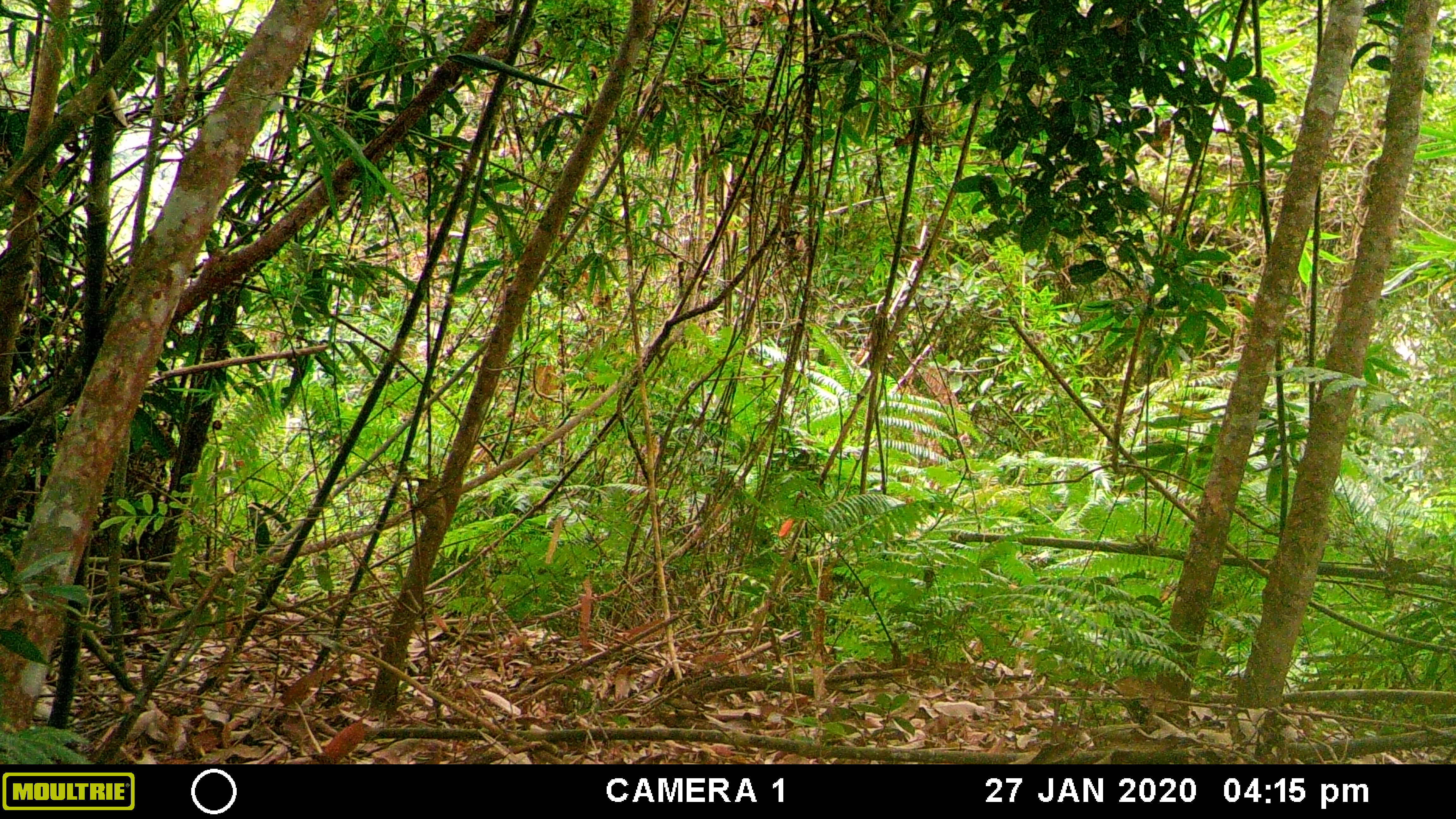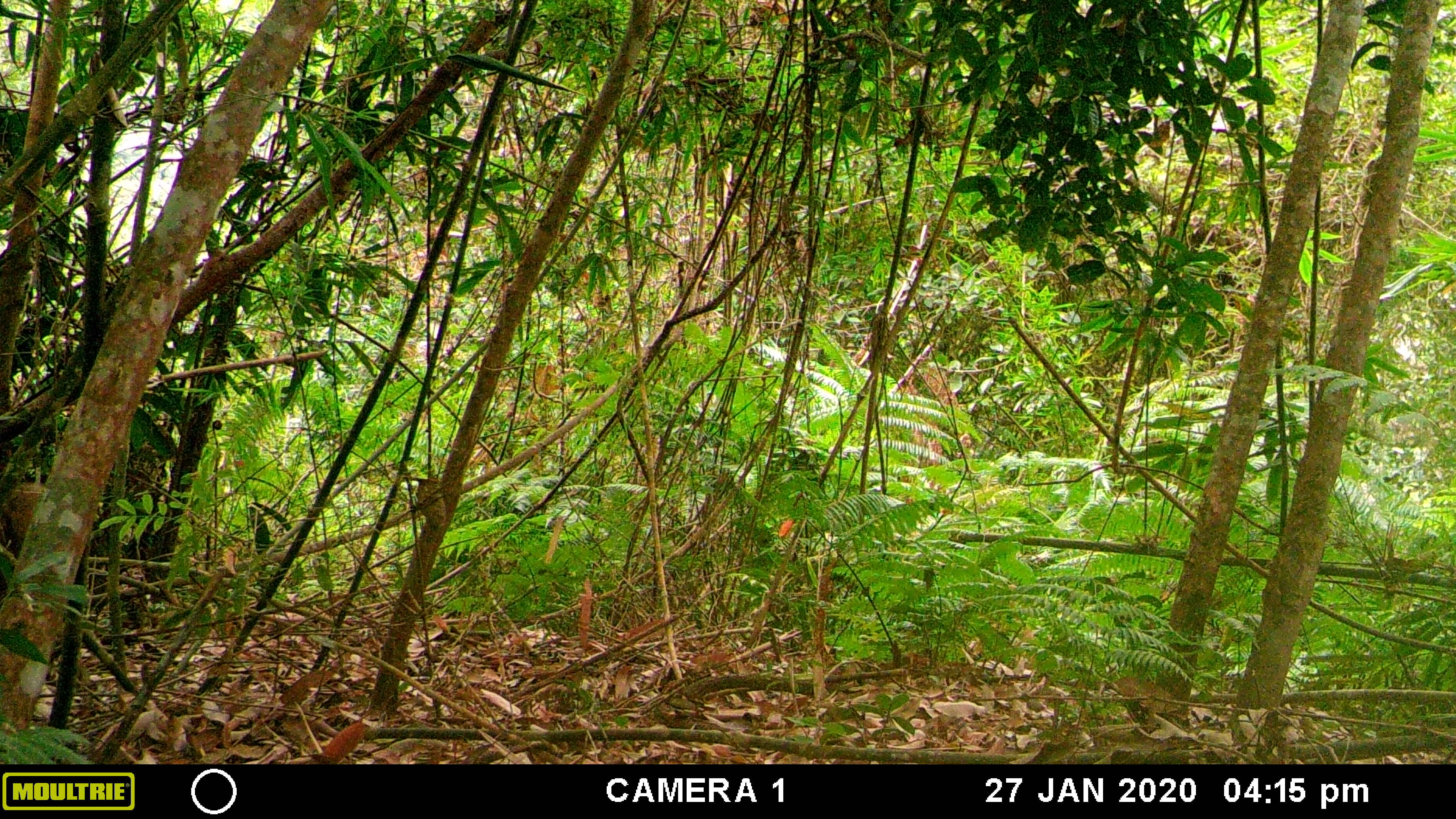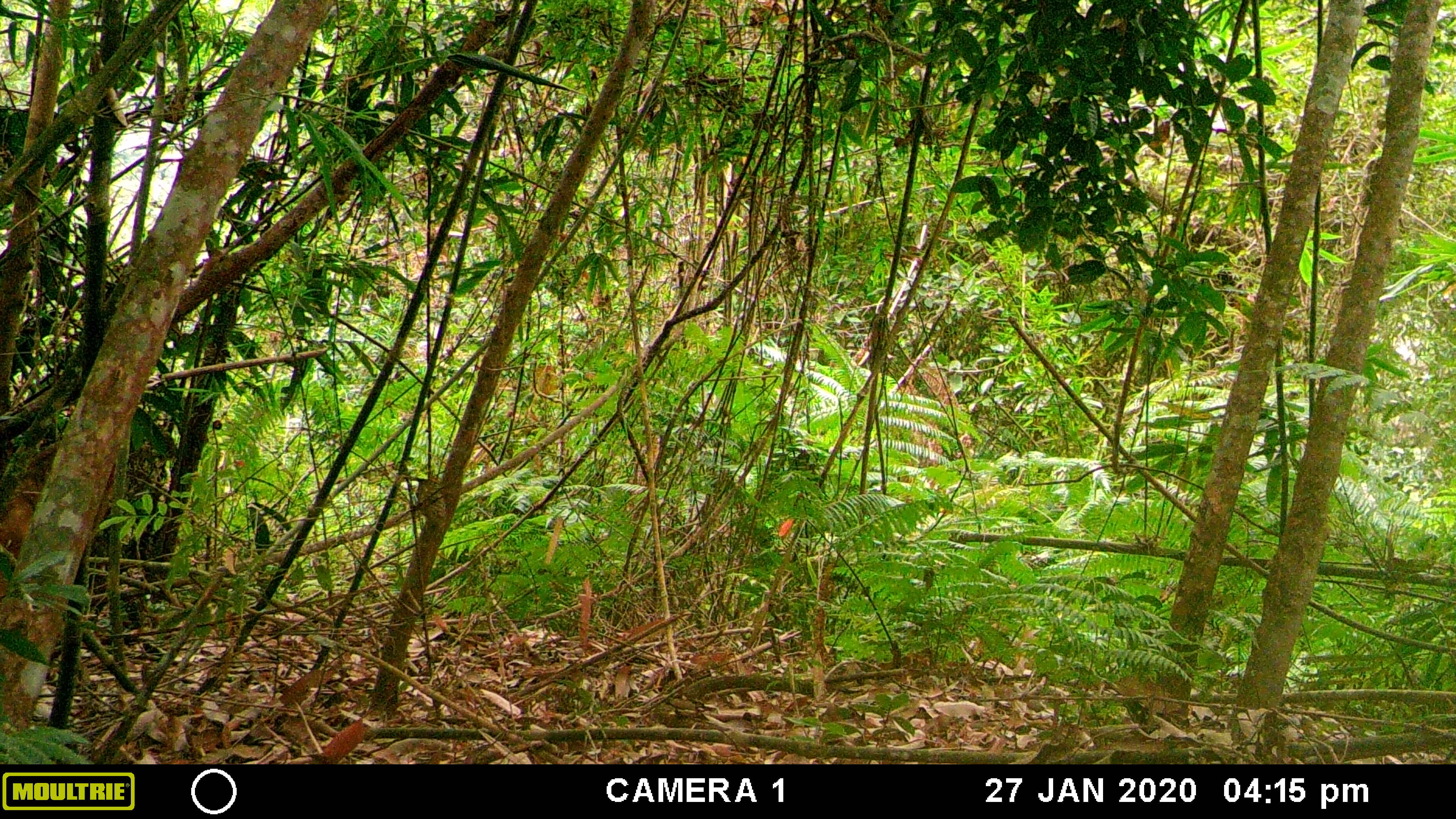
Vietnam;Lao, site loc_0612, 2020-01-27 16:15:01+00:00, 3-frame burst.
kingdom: Animalia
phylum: Chordata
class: Mammalia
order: Primates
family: Cercopithecidae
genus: Macaca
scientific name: Macaca arctoides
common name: stump-tailed macaque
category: stump tailed macaque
Stump tailed macaque (stump-tailed macaque) (Macaca arctoides). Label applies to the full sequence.